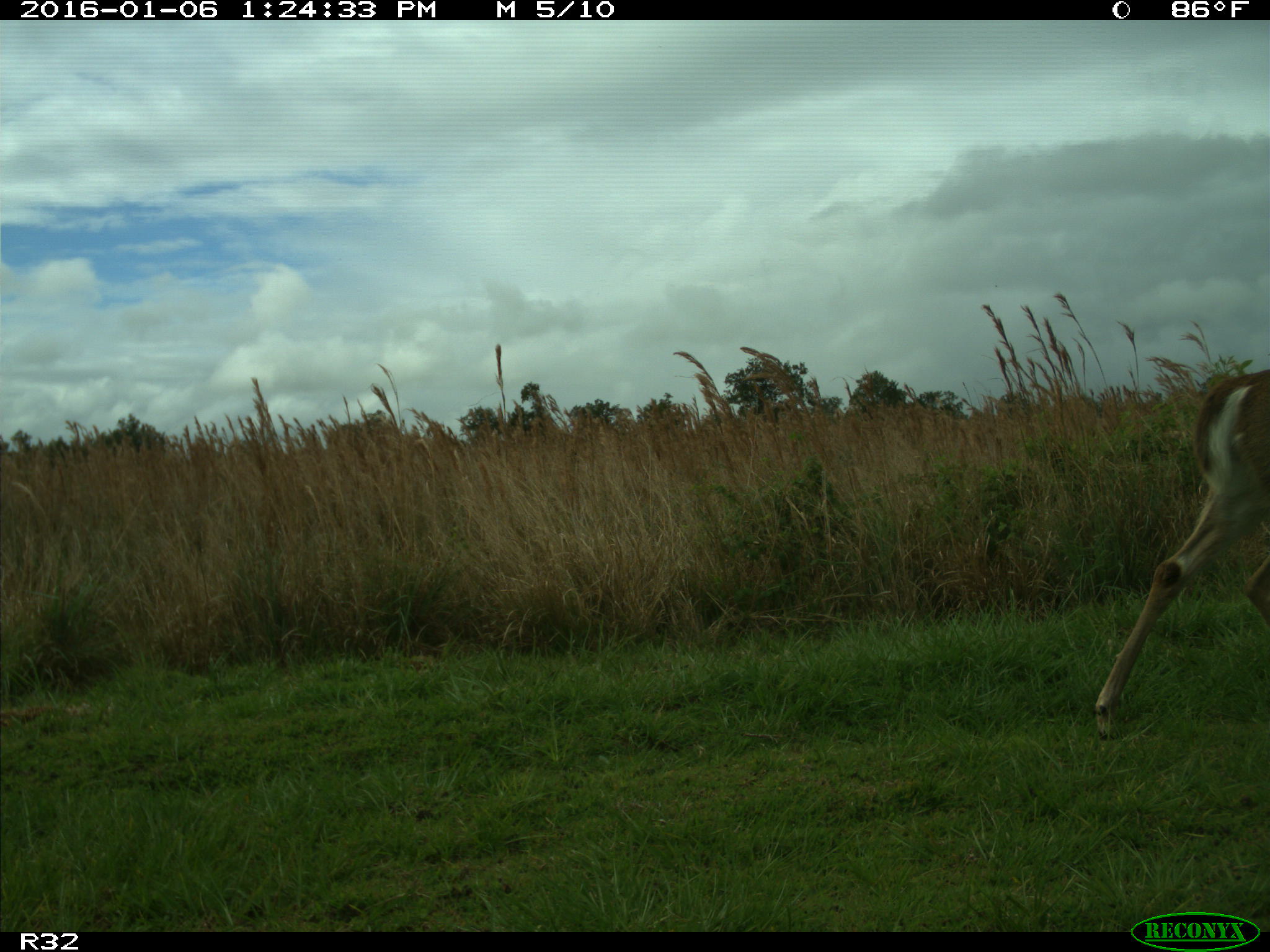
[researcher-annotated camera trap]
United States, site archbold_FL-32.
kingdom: Animalia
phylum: Chordata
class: Mammalia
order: Artiodactyla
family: Cervidae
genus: Odocoileus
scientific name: Odocoileus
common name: deer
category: unidentified deer